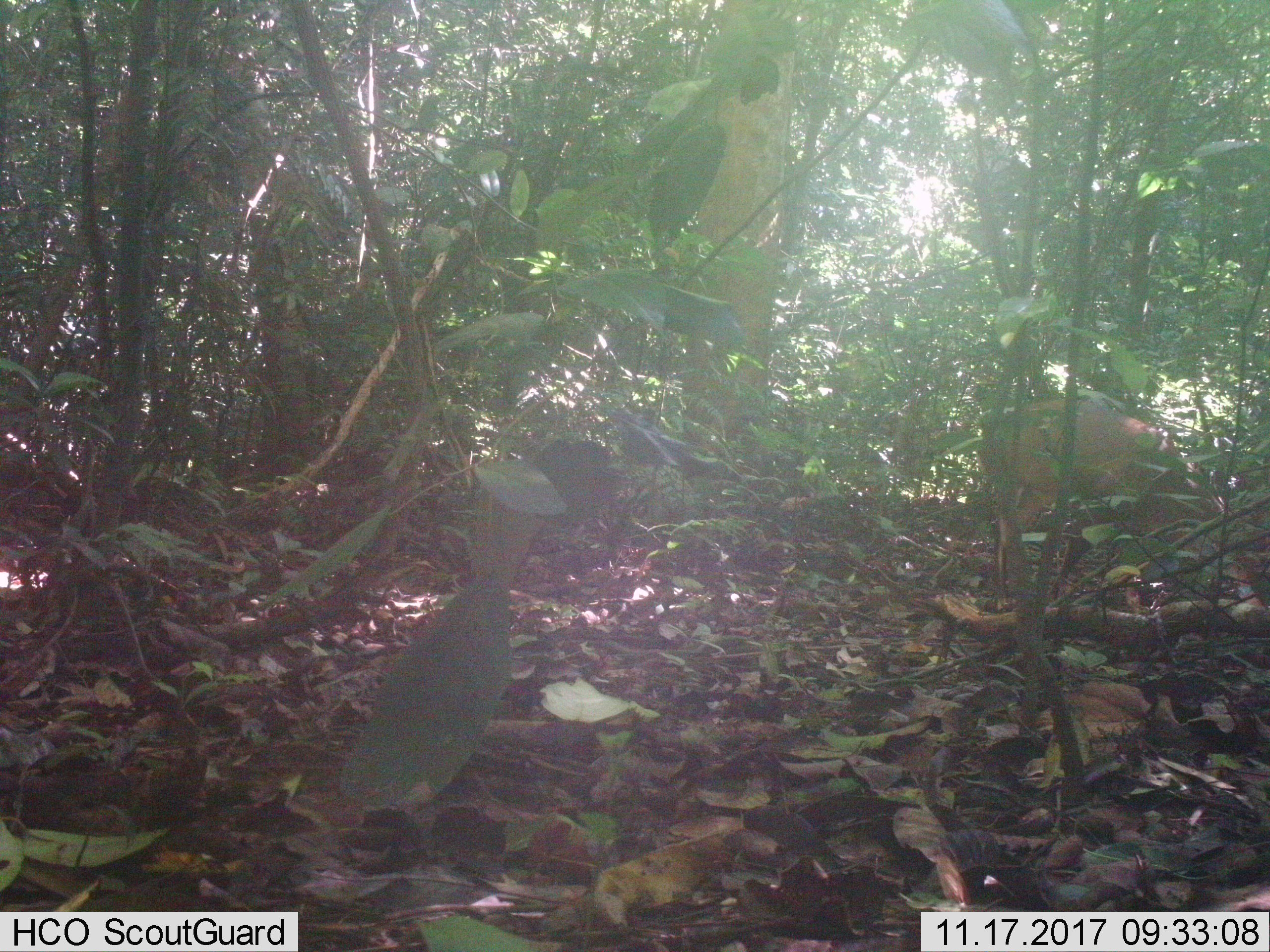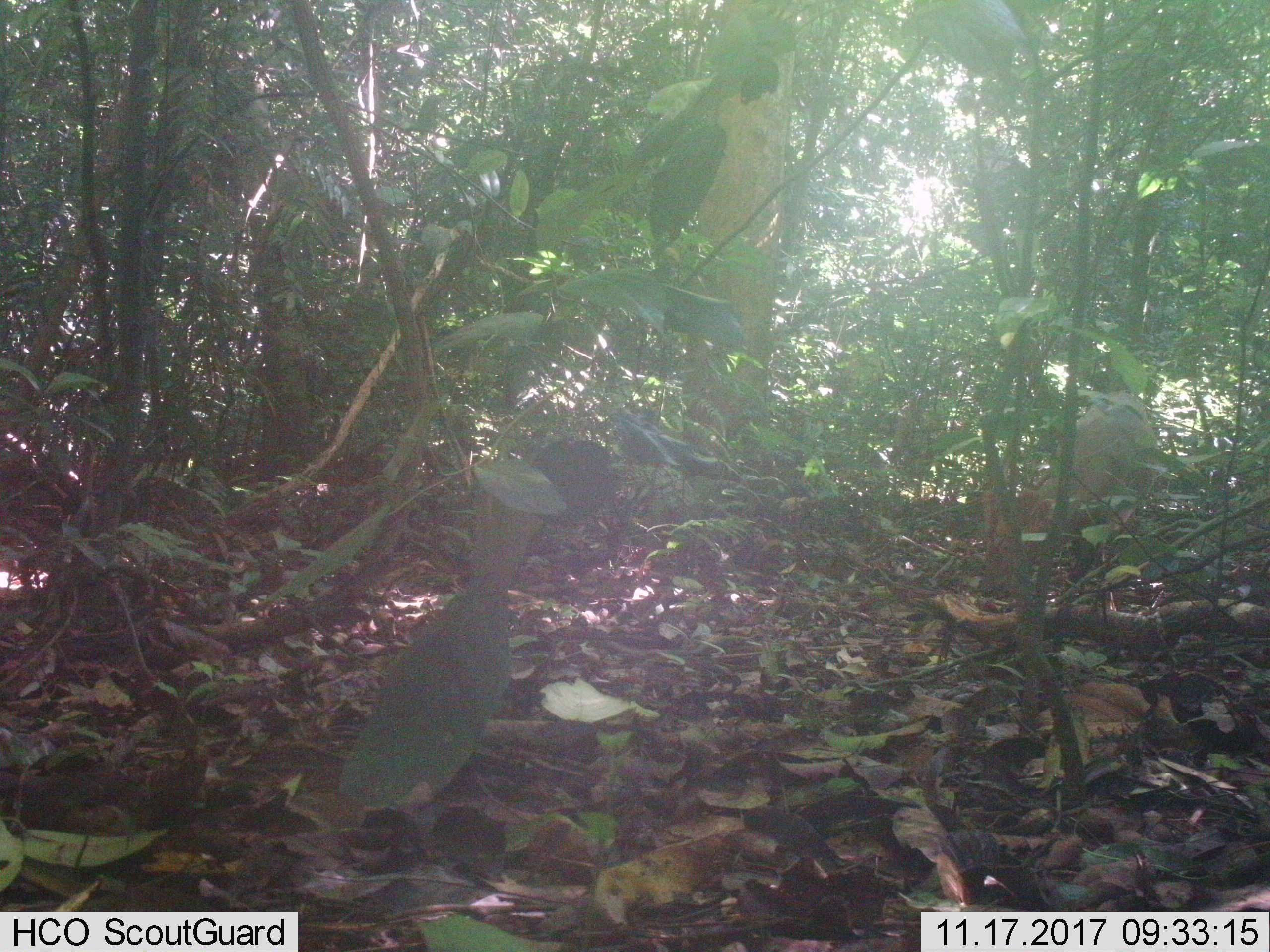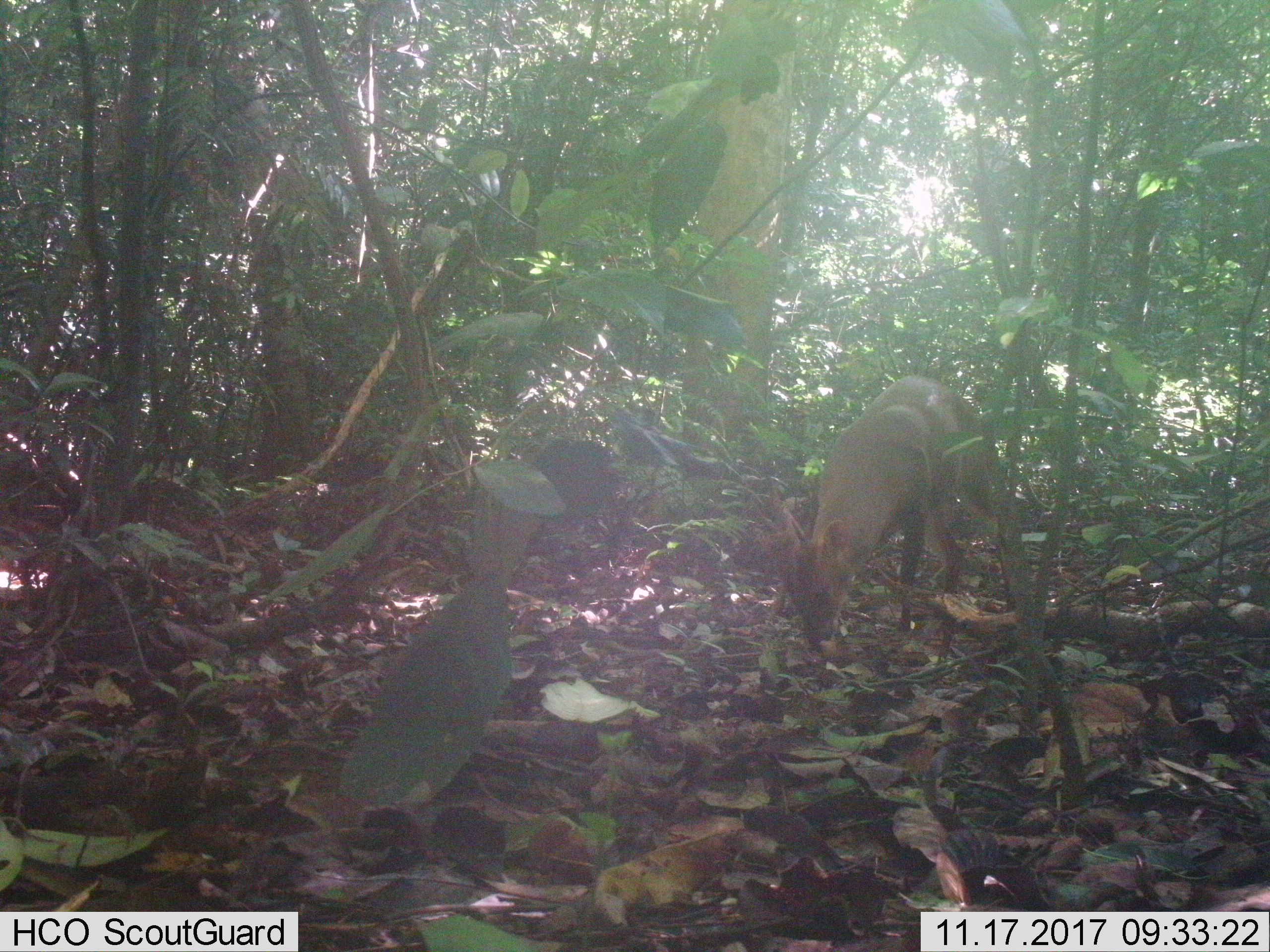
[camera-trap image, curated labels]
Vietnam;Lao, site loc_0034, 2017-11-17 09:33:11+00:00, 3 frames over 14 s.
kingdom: Animalia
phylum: Chordata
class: Mammalia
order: Artiodactyla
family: Cervidae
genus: Muntiacus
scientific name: Muntiacus vuquangensis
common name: large-antlered muntjac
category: large antlered muntjac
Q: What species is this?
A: Large antlered muntjac (large-antlered muntjac) (Muntiacus vuquangensis).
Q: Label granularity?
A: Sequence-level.